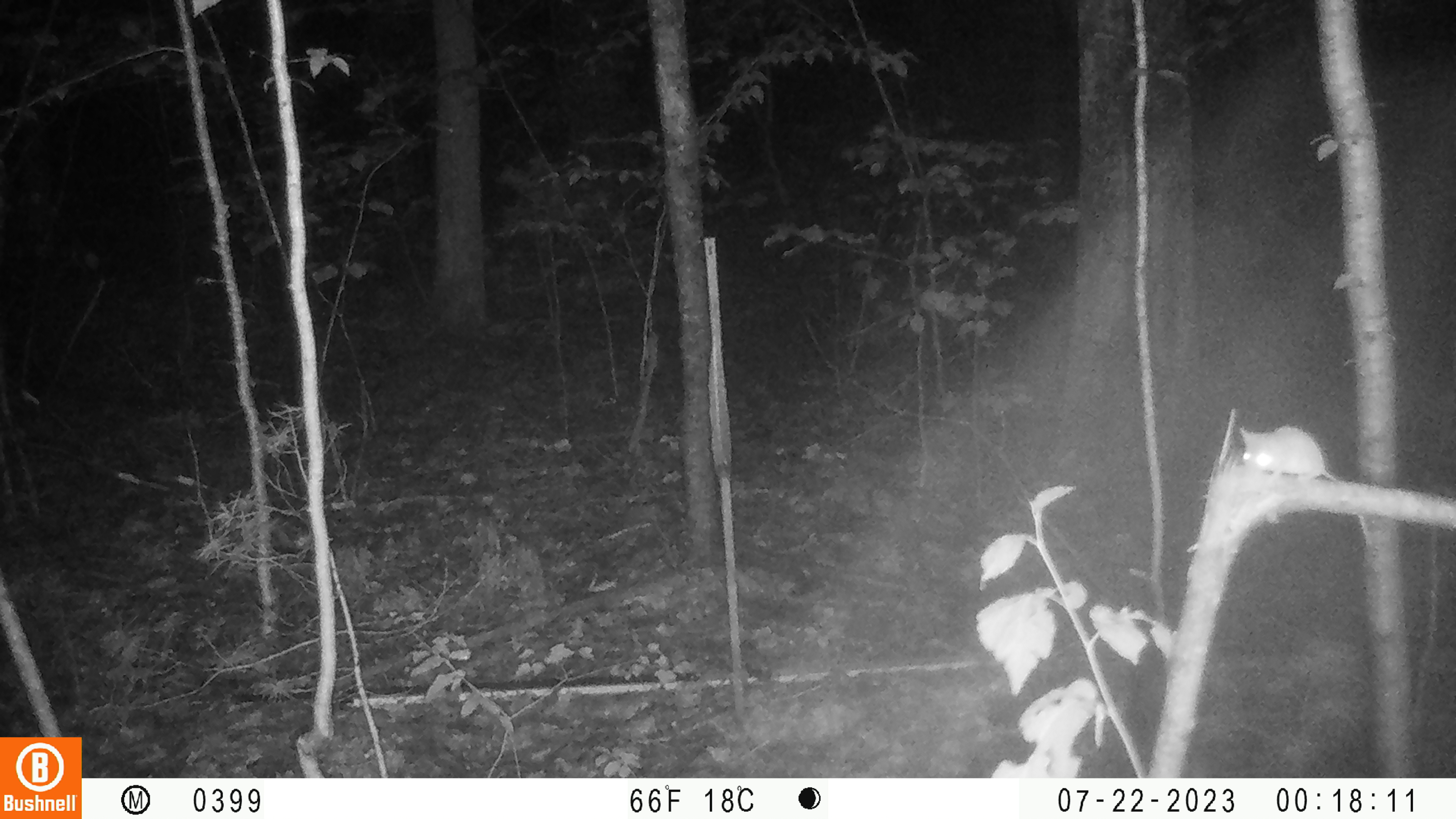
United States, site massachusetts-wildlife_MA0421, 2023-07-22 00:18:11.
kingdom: Animalia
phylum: Chordata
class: Mammalia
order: Rodentia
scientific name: Rodentia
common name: mouse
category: mouse sp.